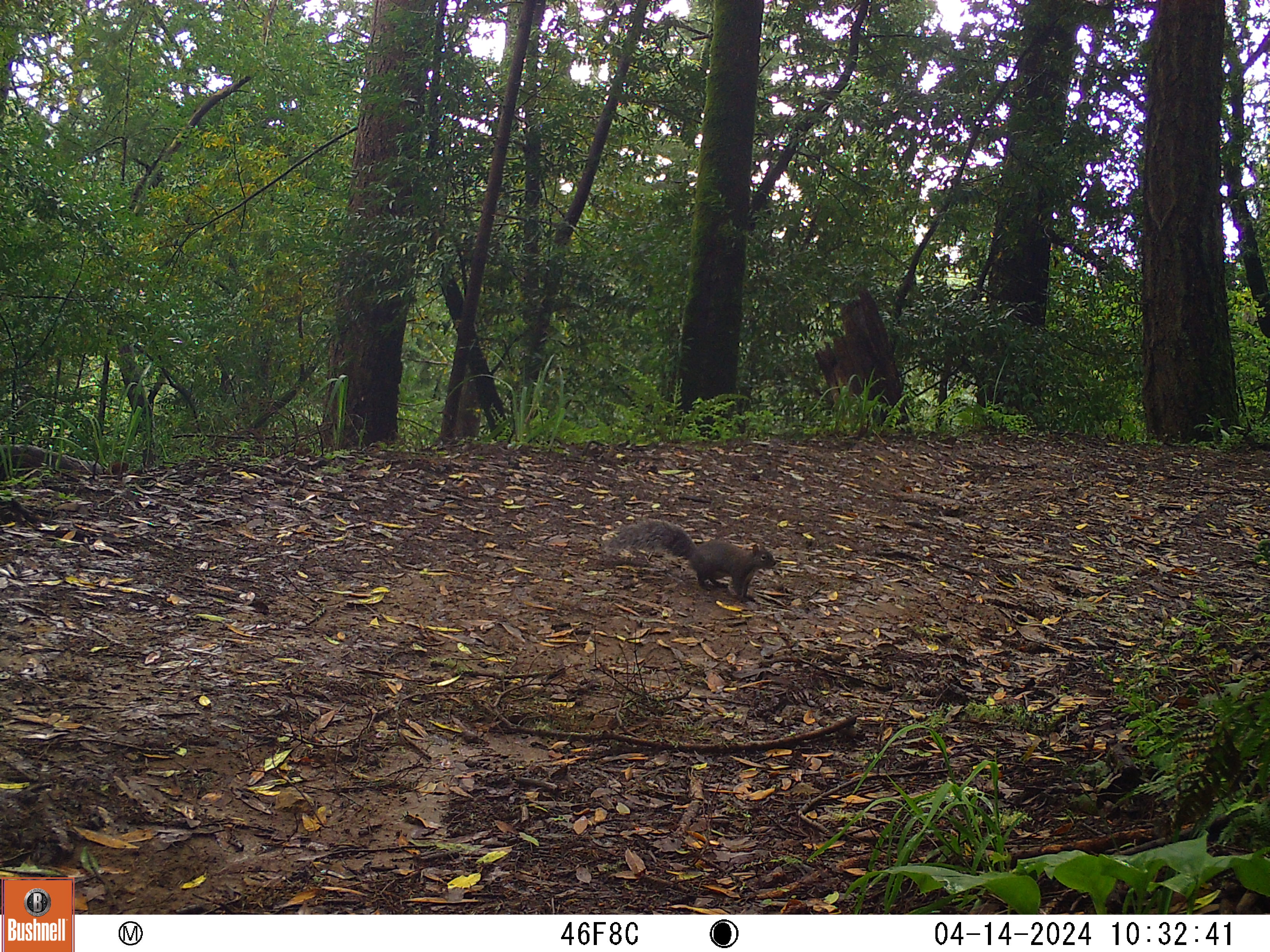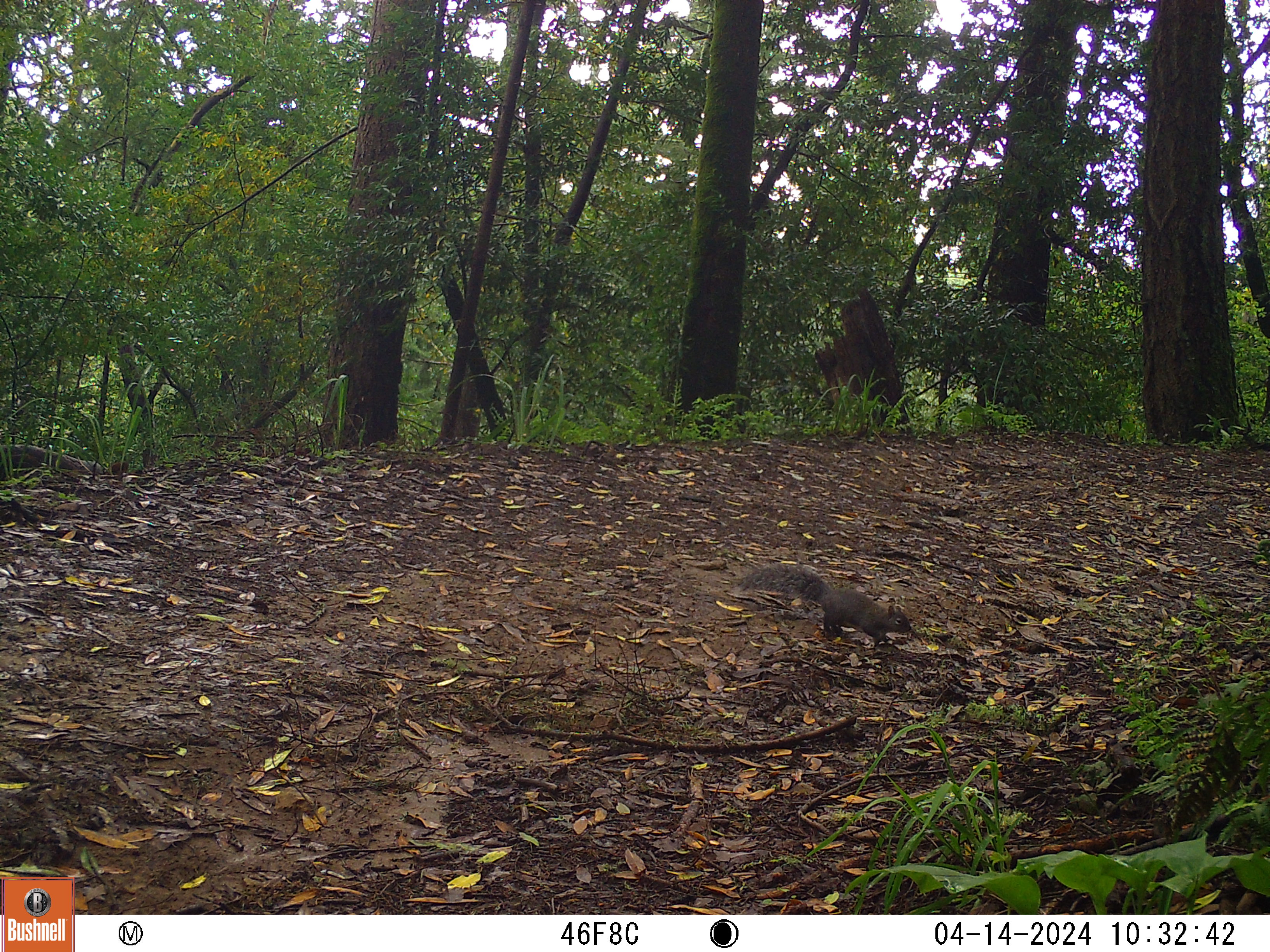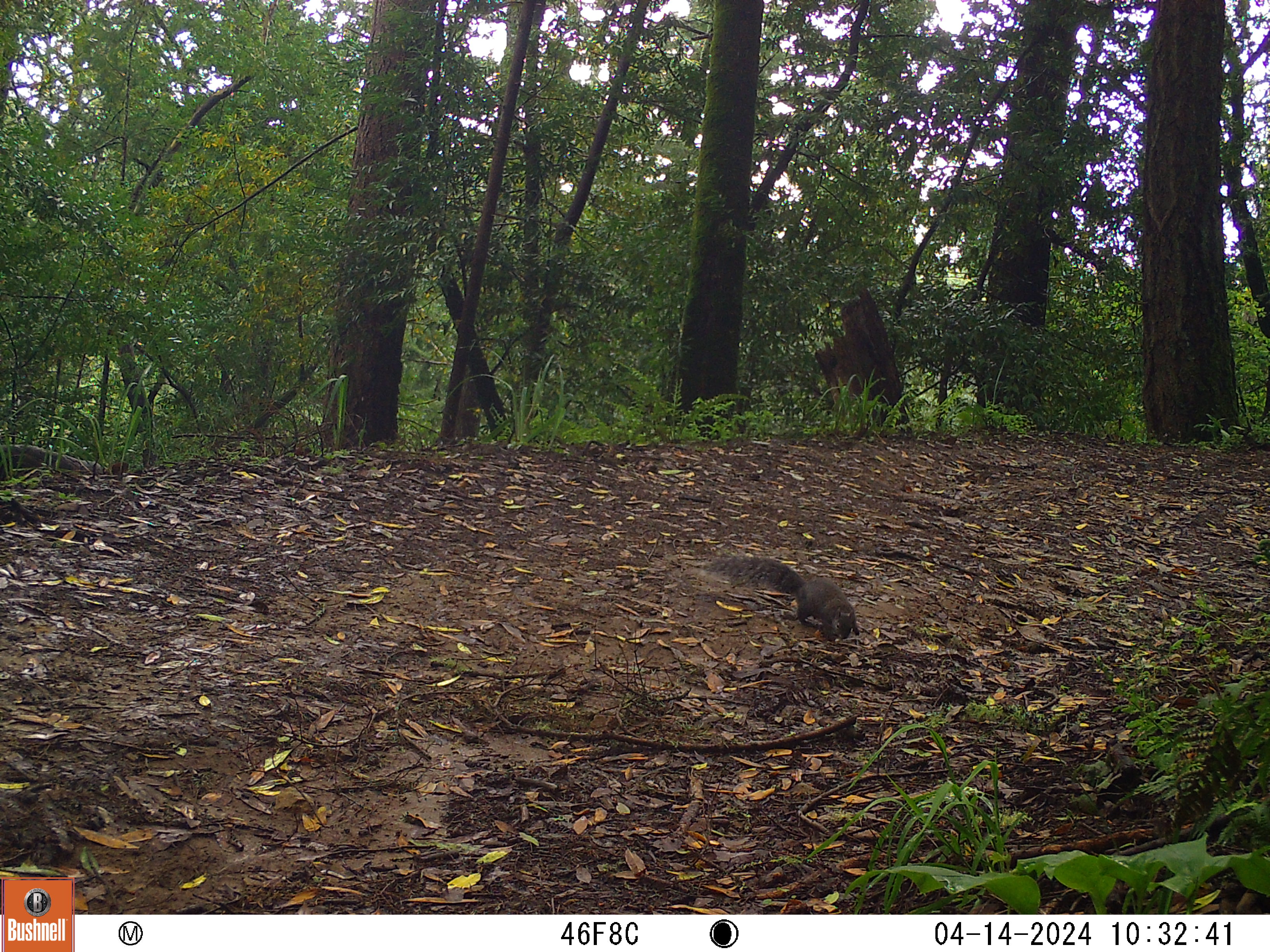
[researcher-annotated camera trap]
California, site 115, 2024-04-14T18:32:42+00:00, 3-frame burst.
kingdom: Animalia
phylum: Chordata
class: Mammalia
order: Rodentia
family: Sciuridae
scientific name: Sciuridae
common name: squirrel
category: unknown squirrel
Unknown squirrel (squirrel) (Sciuridae).